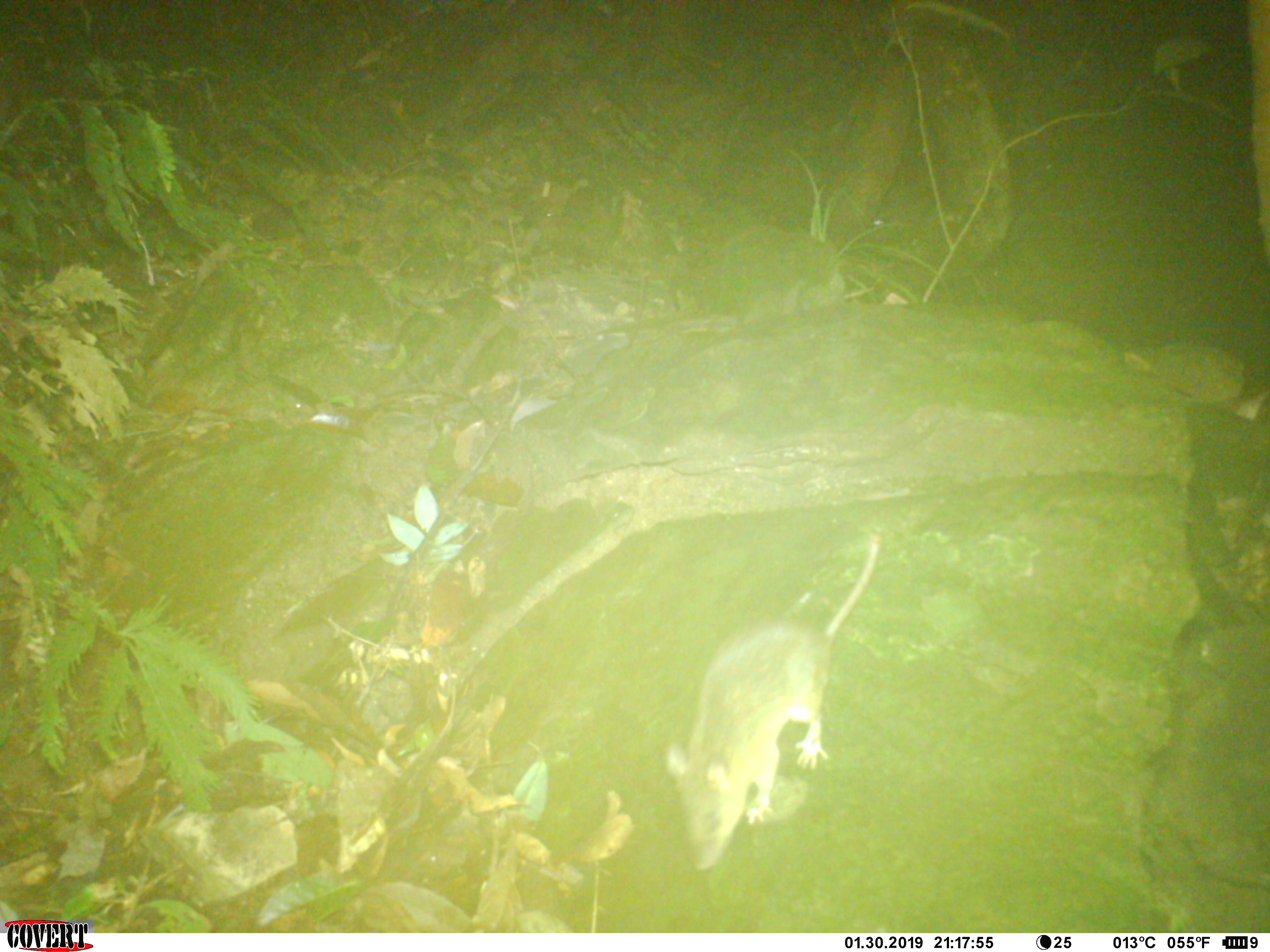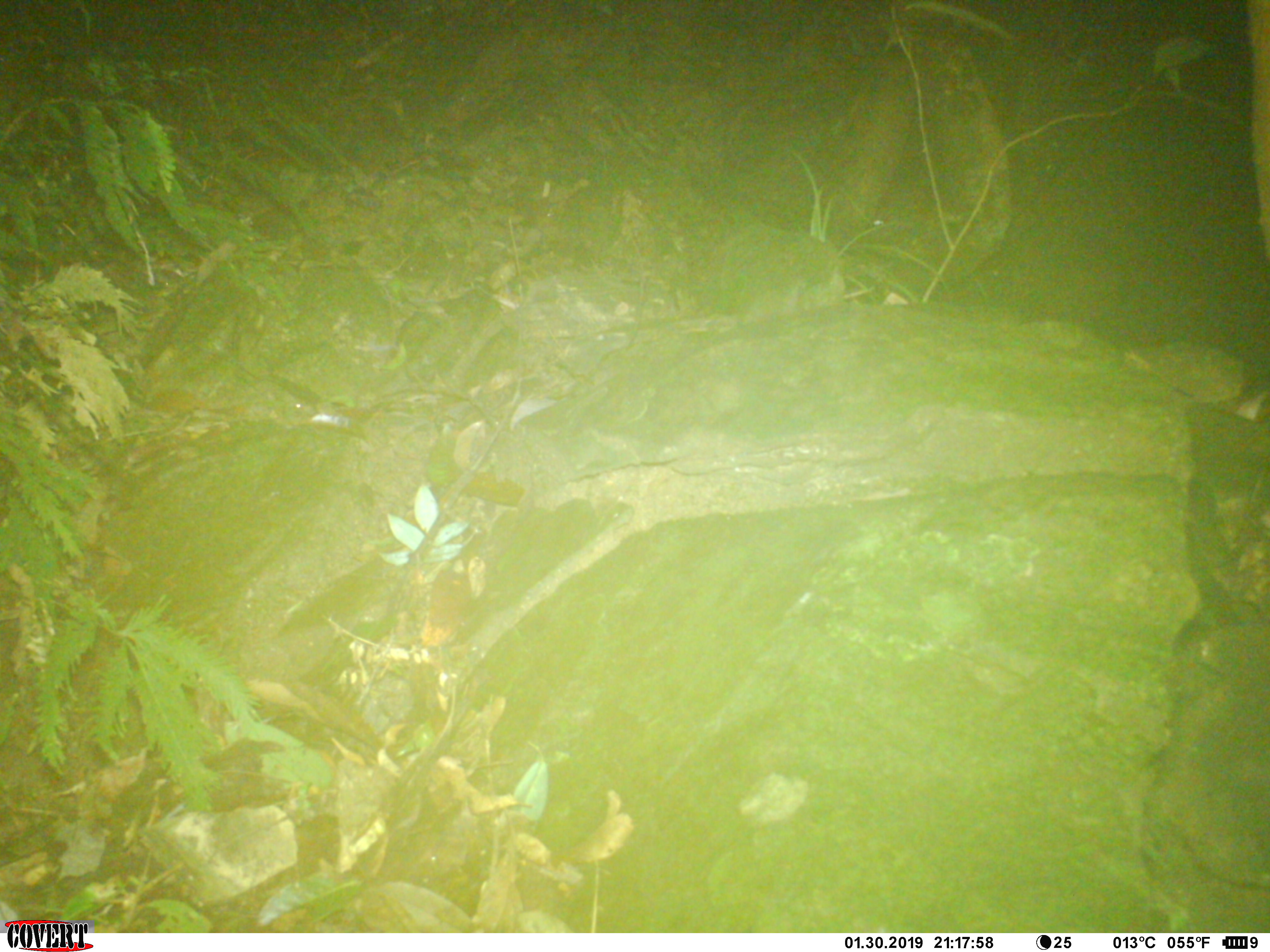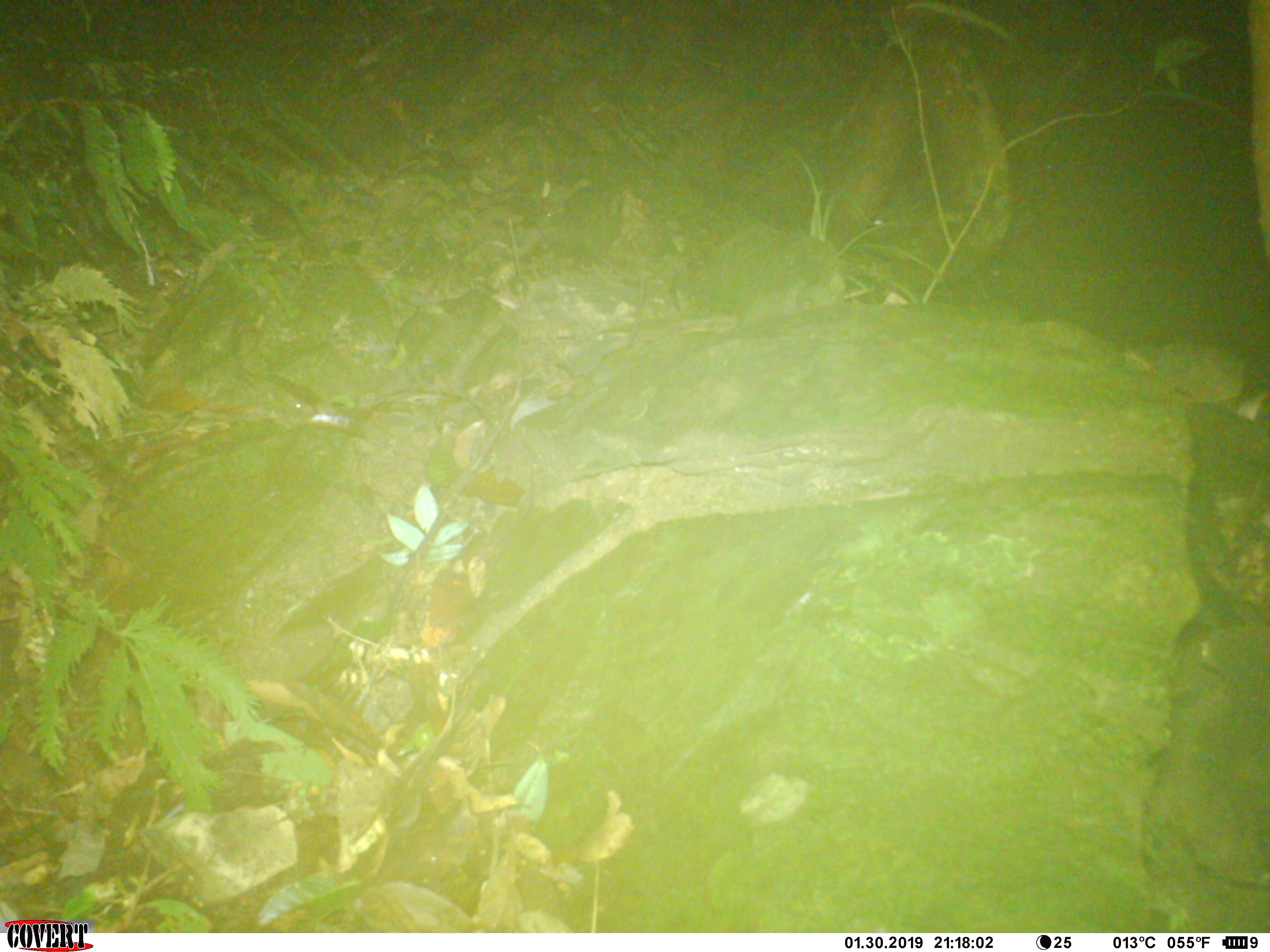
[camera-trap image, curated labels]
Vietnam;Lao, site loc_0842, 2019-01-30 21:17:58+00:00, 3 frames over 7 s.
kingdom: Animalia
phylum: Chordata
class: Mammalia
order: Rodentia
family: Muridae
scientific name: Muridae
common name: old-world mice and rats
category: unidentified murid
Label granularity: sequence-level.